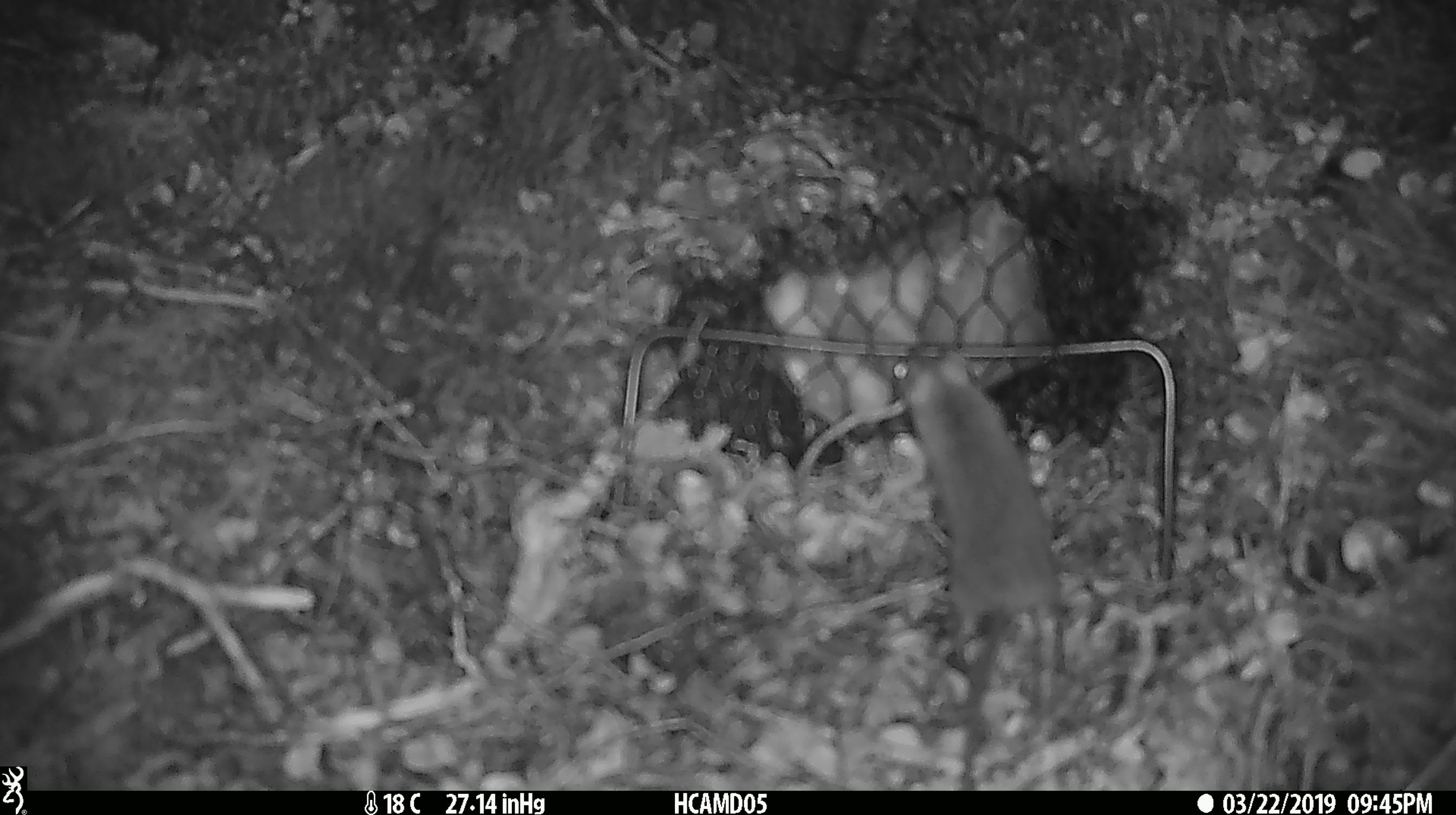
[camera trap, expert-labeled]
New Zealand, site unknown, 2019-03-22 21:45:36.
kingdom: Animalia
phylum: Chordata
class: Mammalia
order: Rodentia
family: Muridae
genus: Mus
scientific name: Mus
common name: mouse